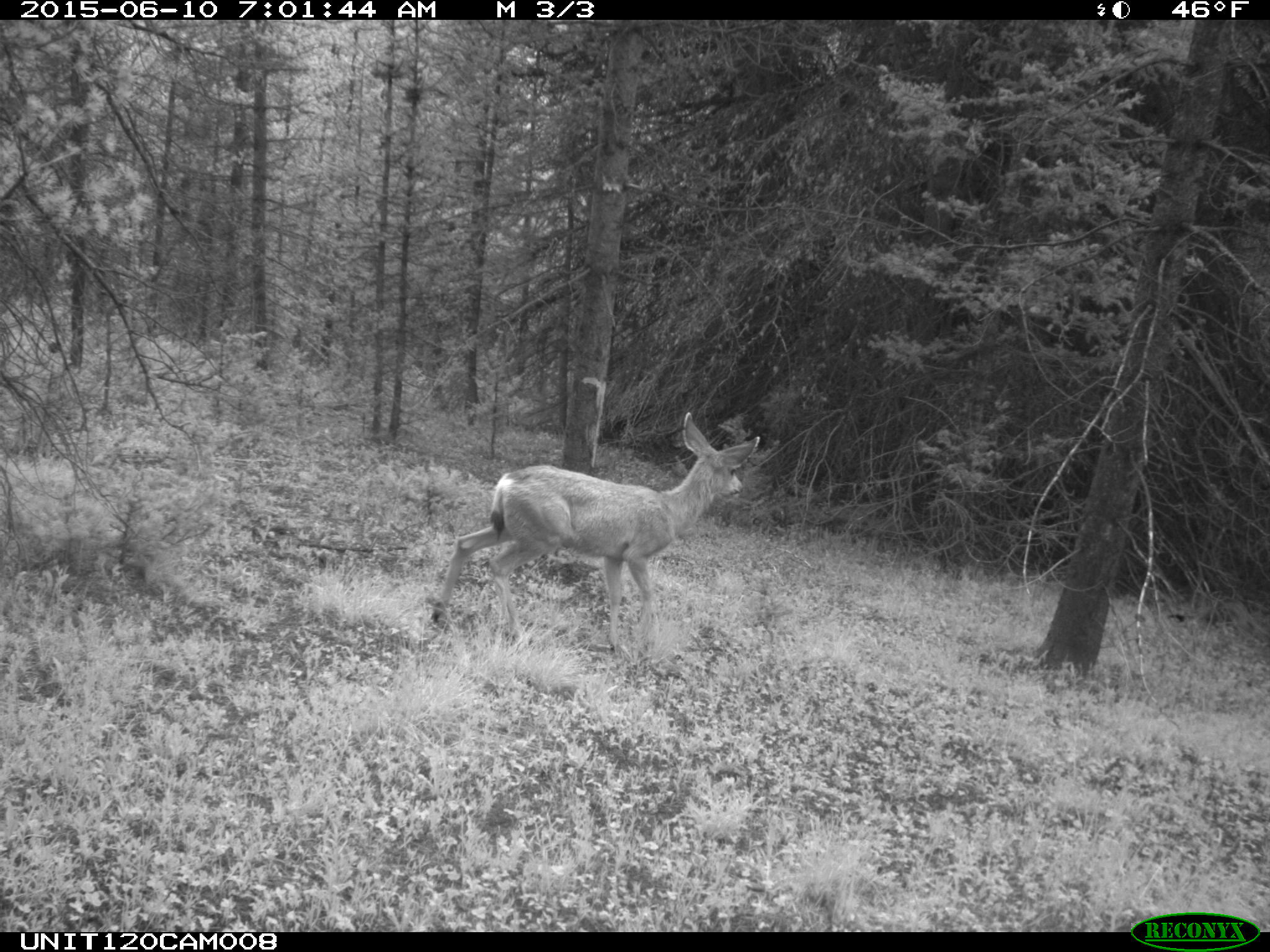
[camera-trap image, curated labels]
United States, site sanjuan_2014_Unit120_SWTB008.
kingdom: Animalia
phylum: Chordata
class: Mammalia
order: Artiodactyla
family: Cervidae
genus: Odocoileus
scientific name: Odocoileus hemionus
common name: mule deer